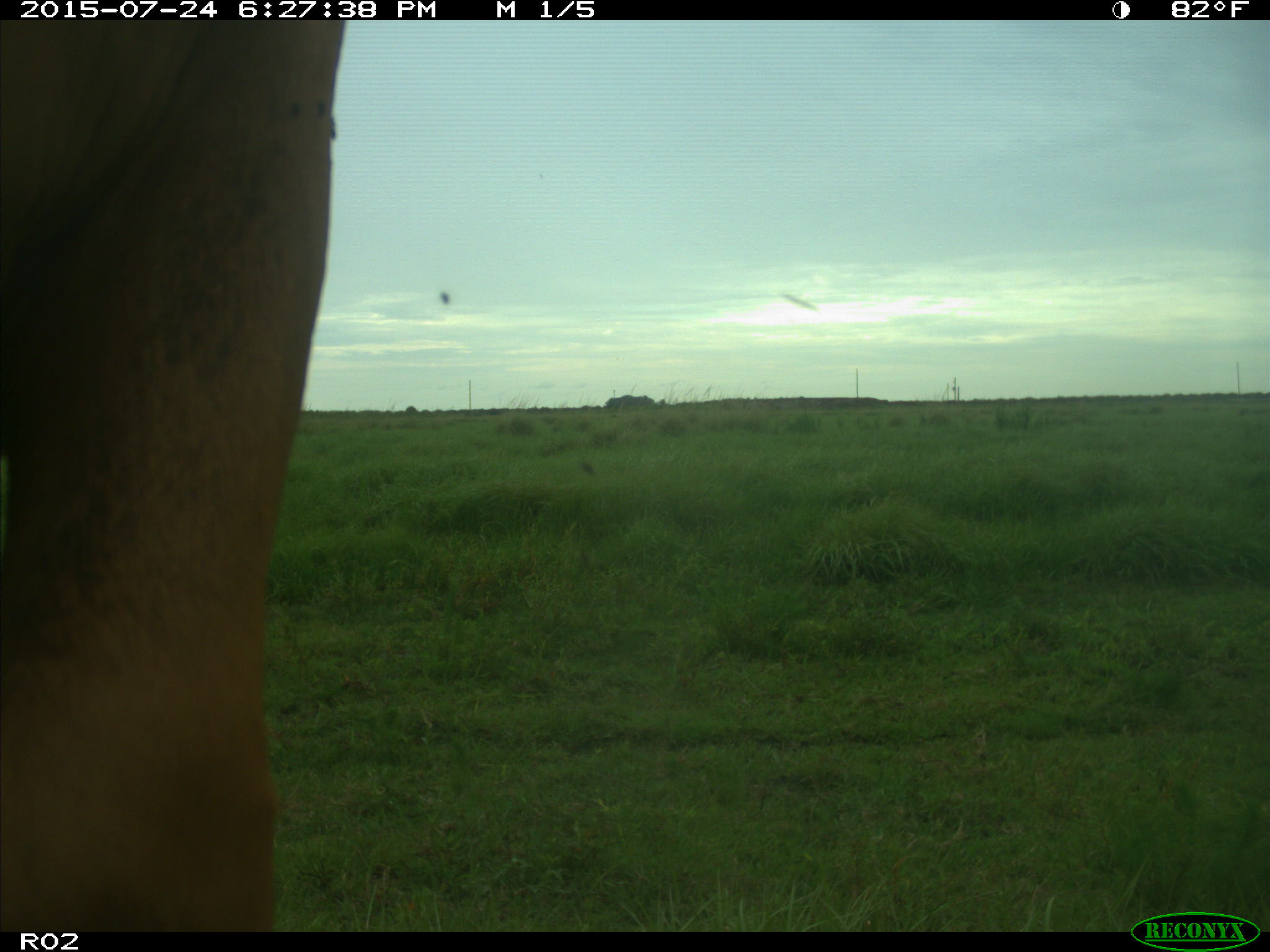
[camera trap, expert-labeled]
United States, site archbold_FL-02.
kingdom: Animalia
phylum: Chordata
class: Mammalia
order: Artiodactyla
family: Bovidae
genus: Bos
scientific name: Bos taurus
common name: domestic cow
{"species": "Bos taurus (domestic cow)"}